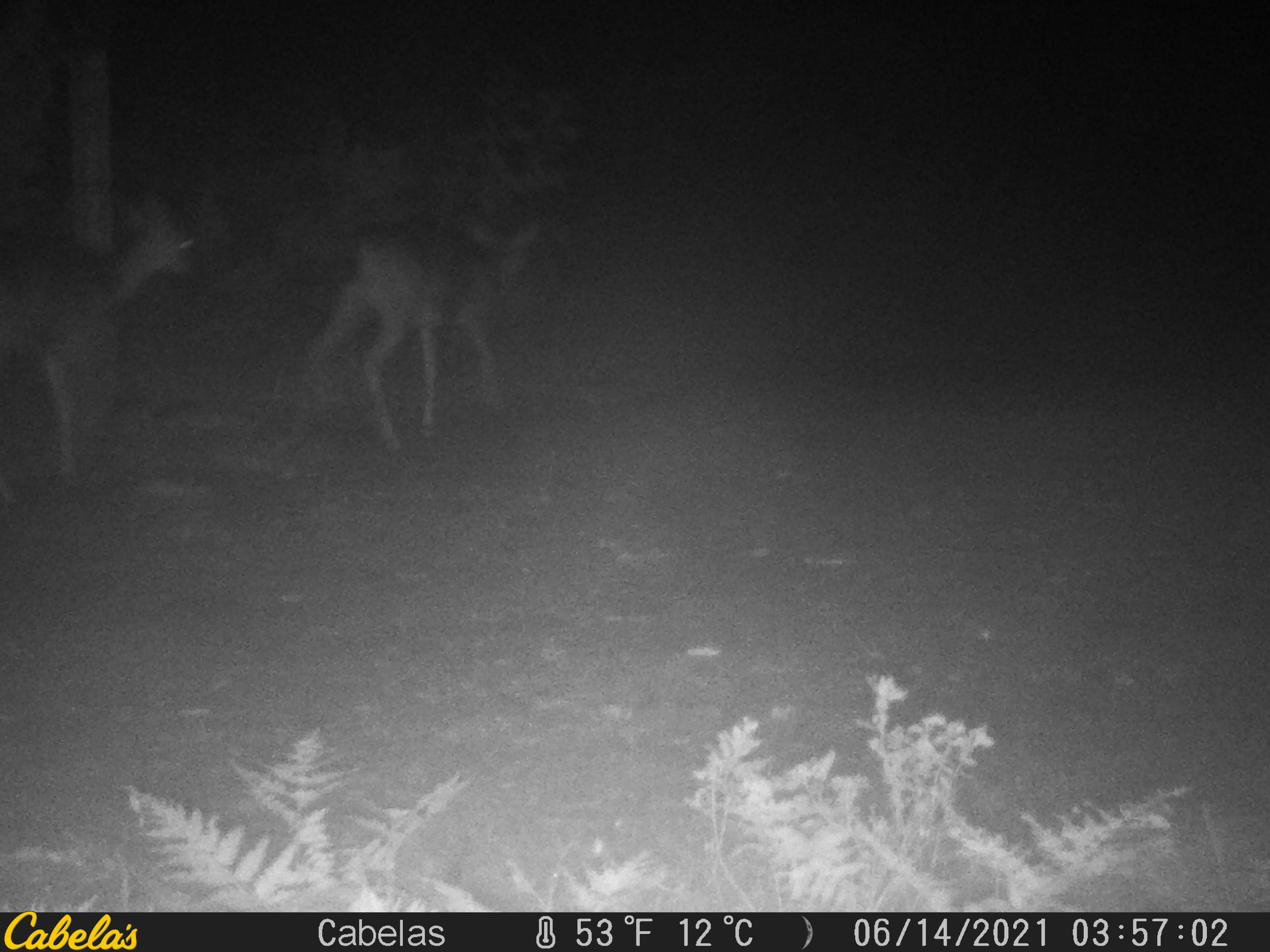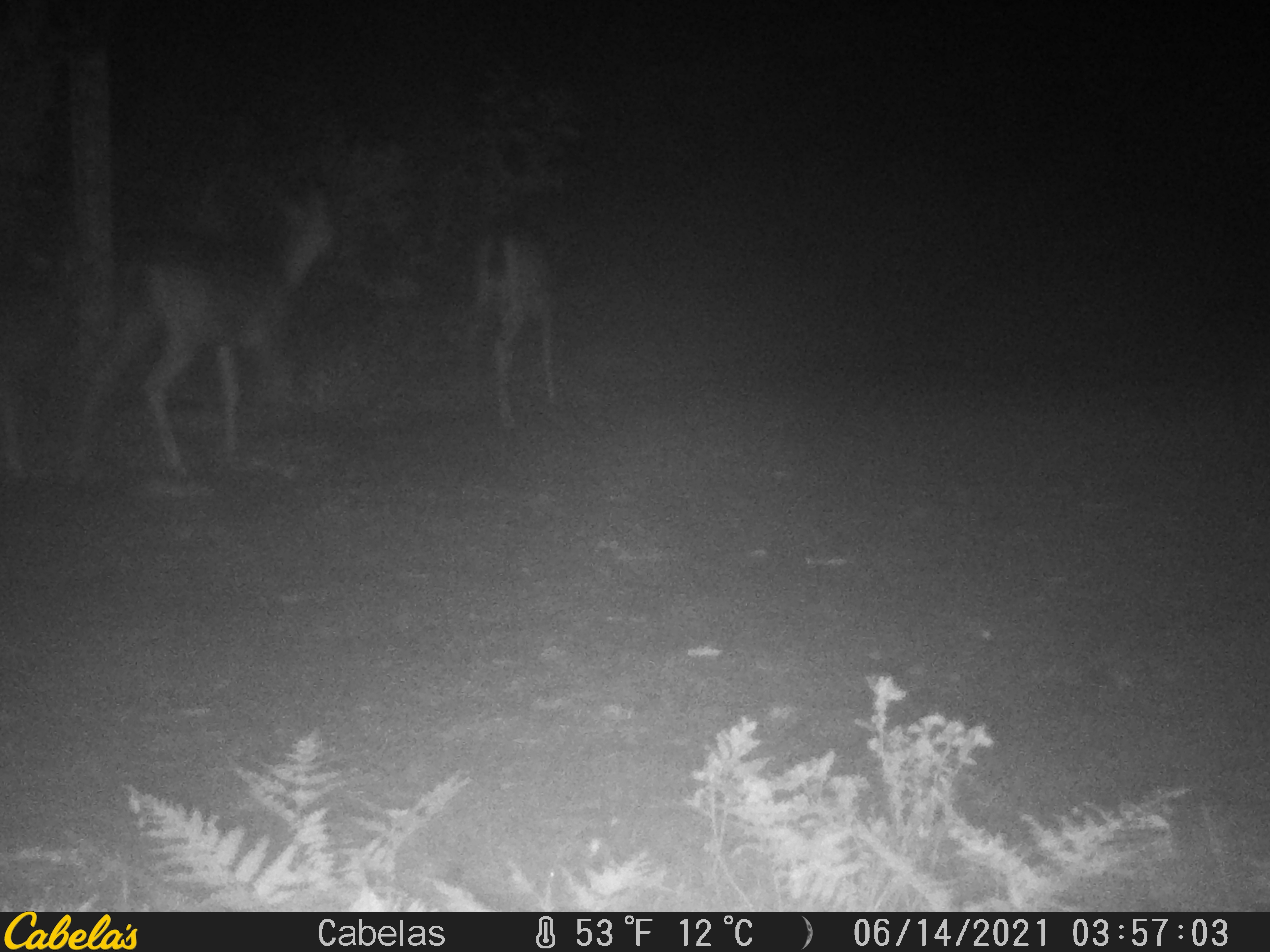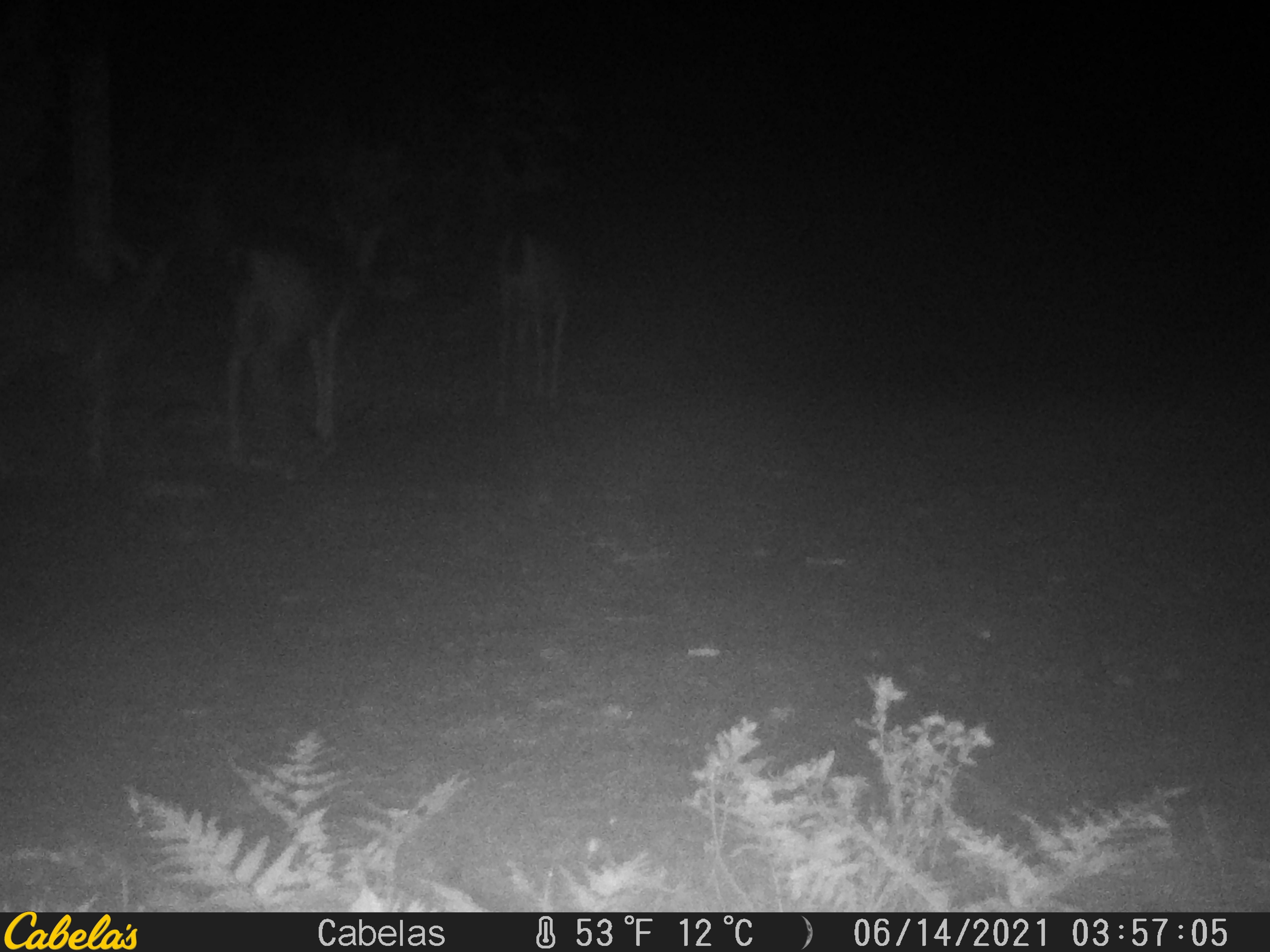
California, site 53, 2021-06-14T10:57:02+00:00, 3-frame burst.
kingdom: Animalia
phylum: Chordata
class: Mammalia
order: Artiodactyla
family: Cervidae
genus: Odocoileus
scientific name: Odocoileus hemionus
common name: mule deer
Mule deer (Odocoileus hemionus).